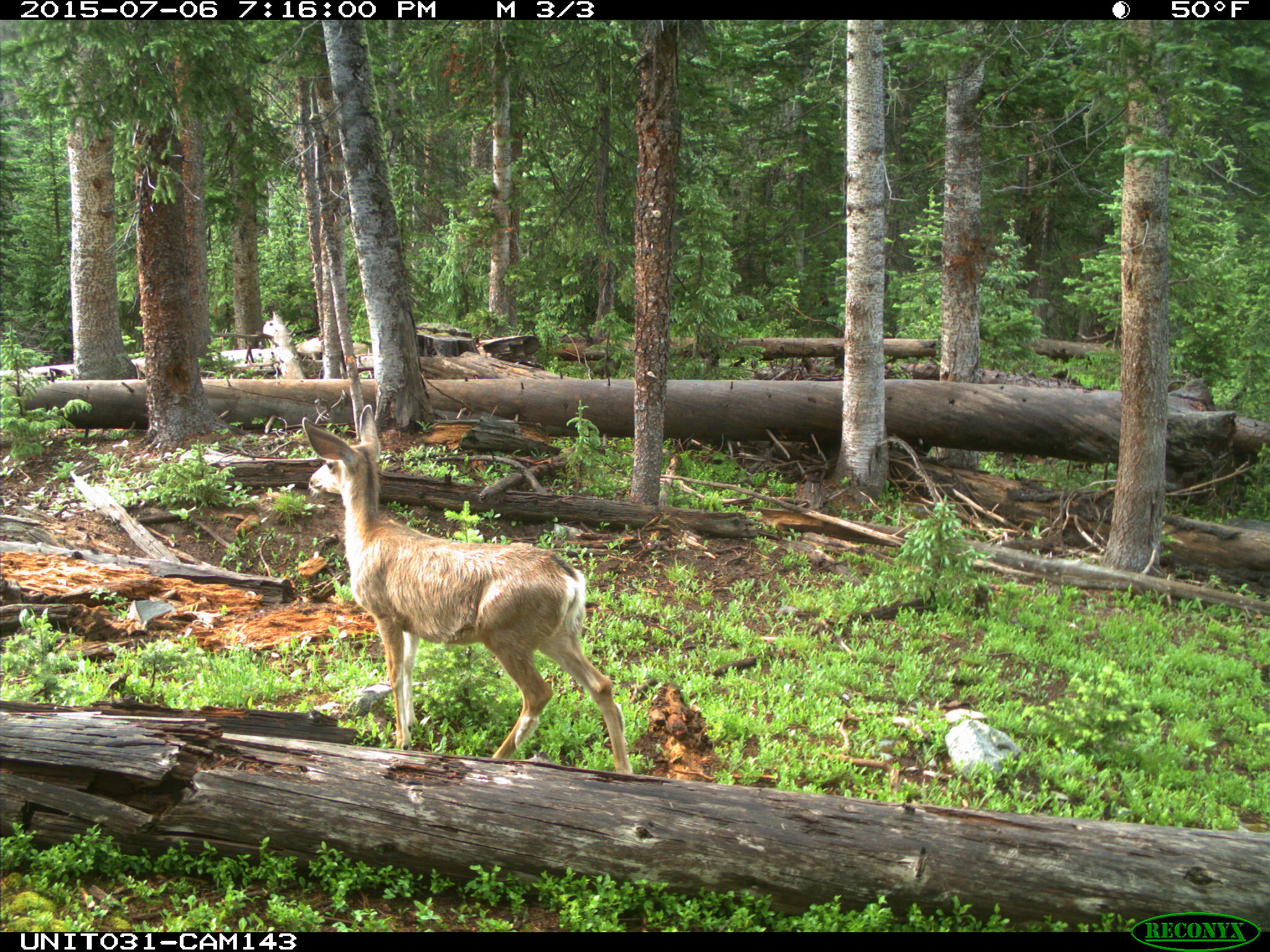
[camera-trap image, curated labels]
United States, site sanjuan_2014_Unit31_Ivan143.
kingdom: Animalia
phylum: Chordata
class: Mammalia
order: Artiodactyla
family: Cervidae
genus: Odocoileus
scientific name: Odocoileus hemionus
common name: mule deer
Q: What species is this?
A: Odocoileus hemionus (mule deer).